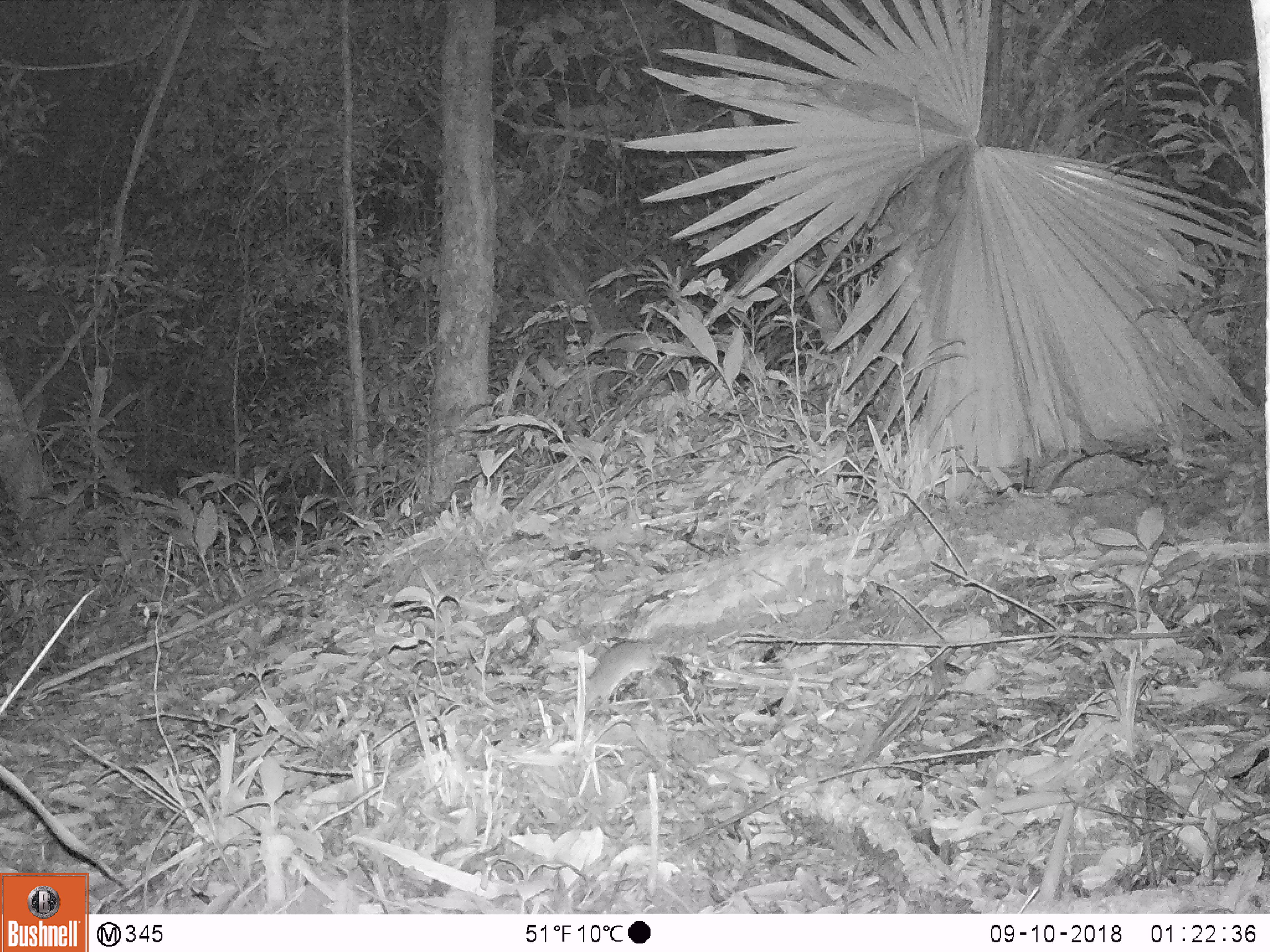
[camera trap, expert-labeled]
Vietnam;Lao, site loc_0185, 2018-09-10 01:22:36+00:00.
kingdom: Animalia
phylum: Chordata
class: Mammalia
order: Rodentia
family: Muridae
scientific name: Muridae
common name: old-world mice and rats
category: unidentified murid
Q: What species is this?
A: Unidentified murid (old-world mice and rats) (Muridae).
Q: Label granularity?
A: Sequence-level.